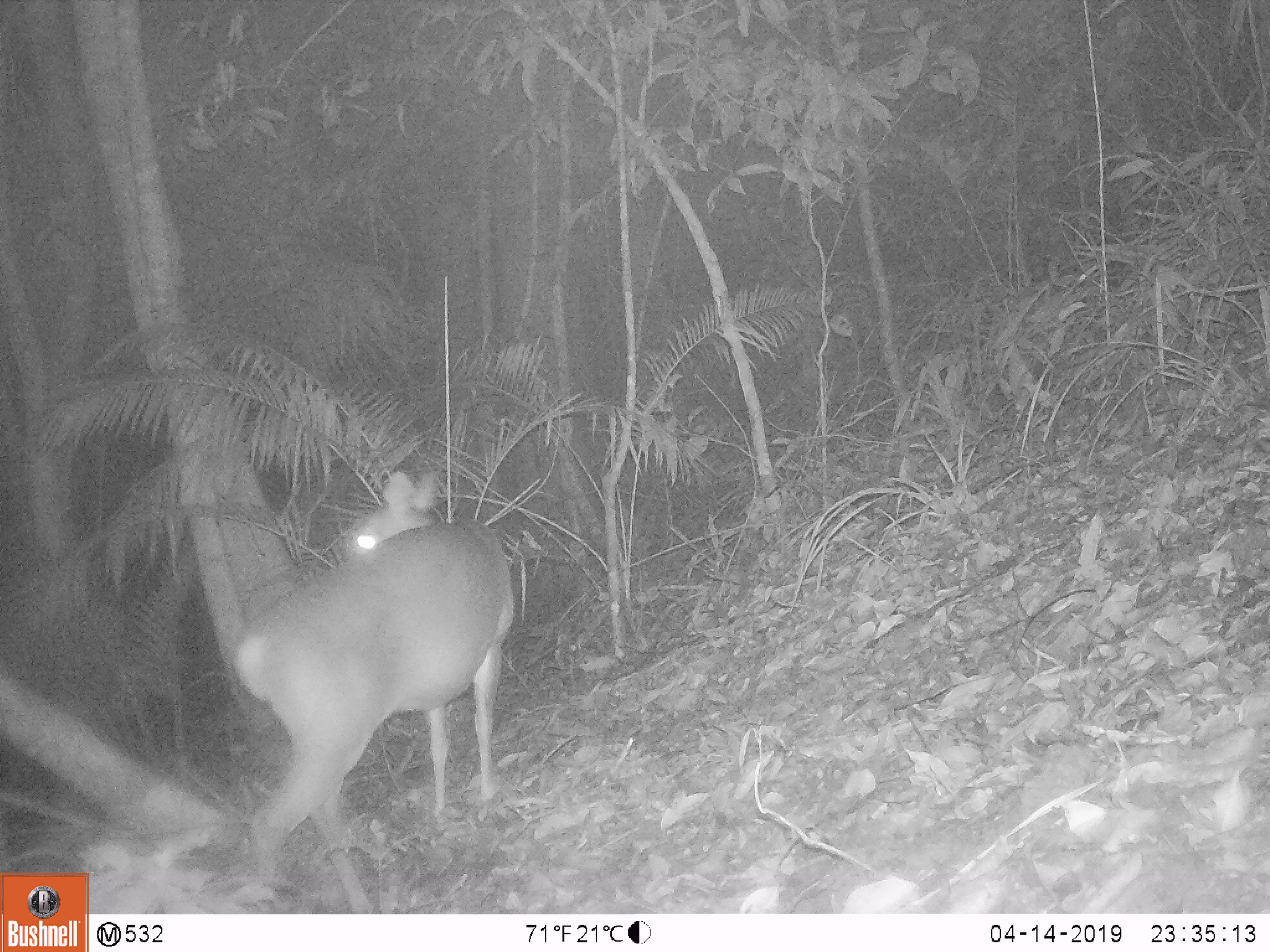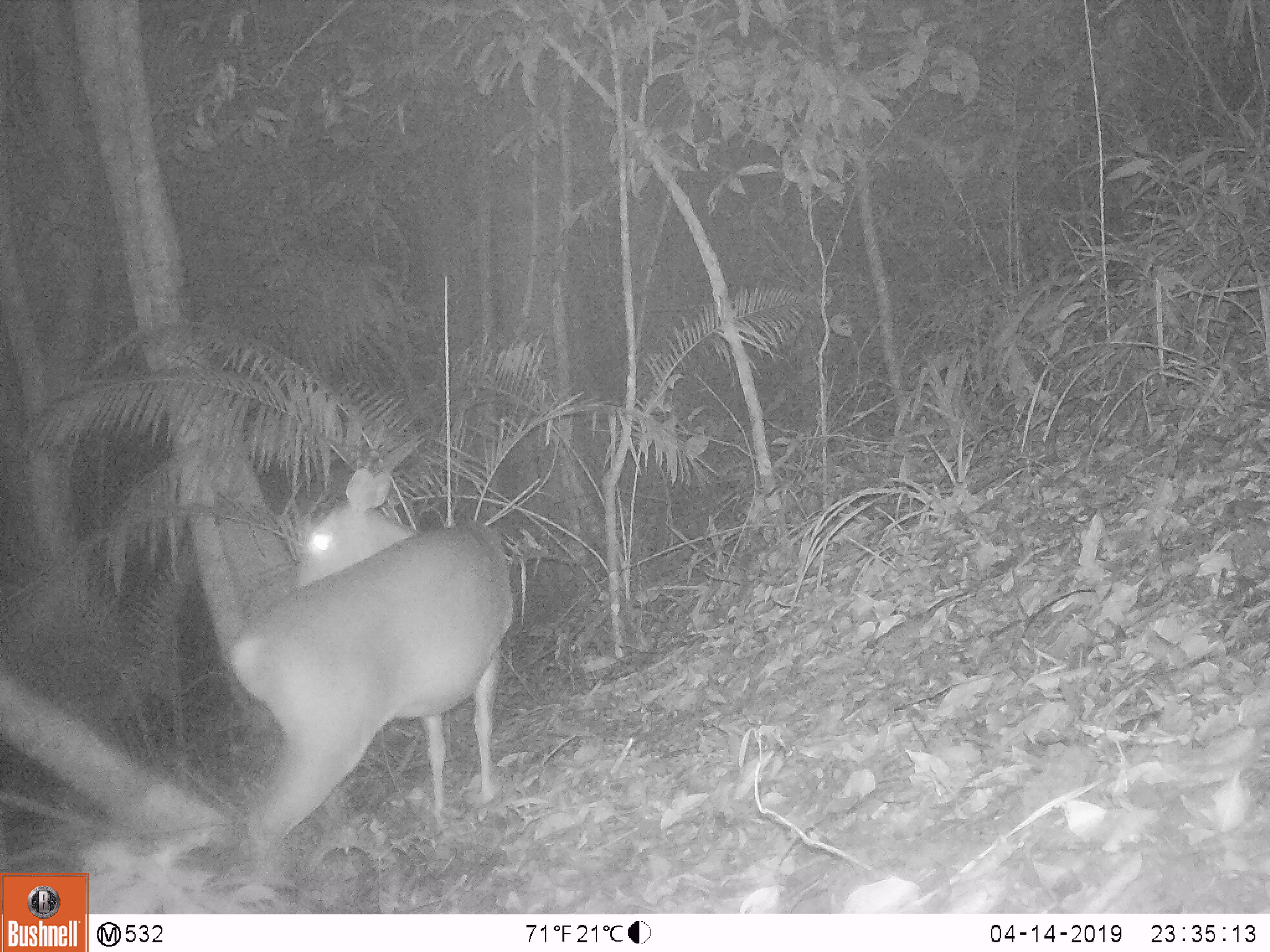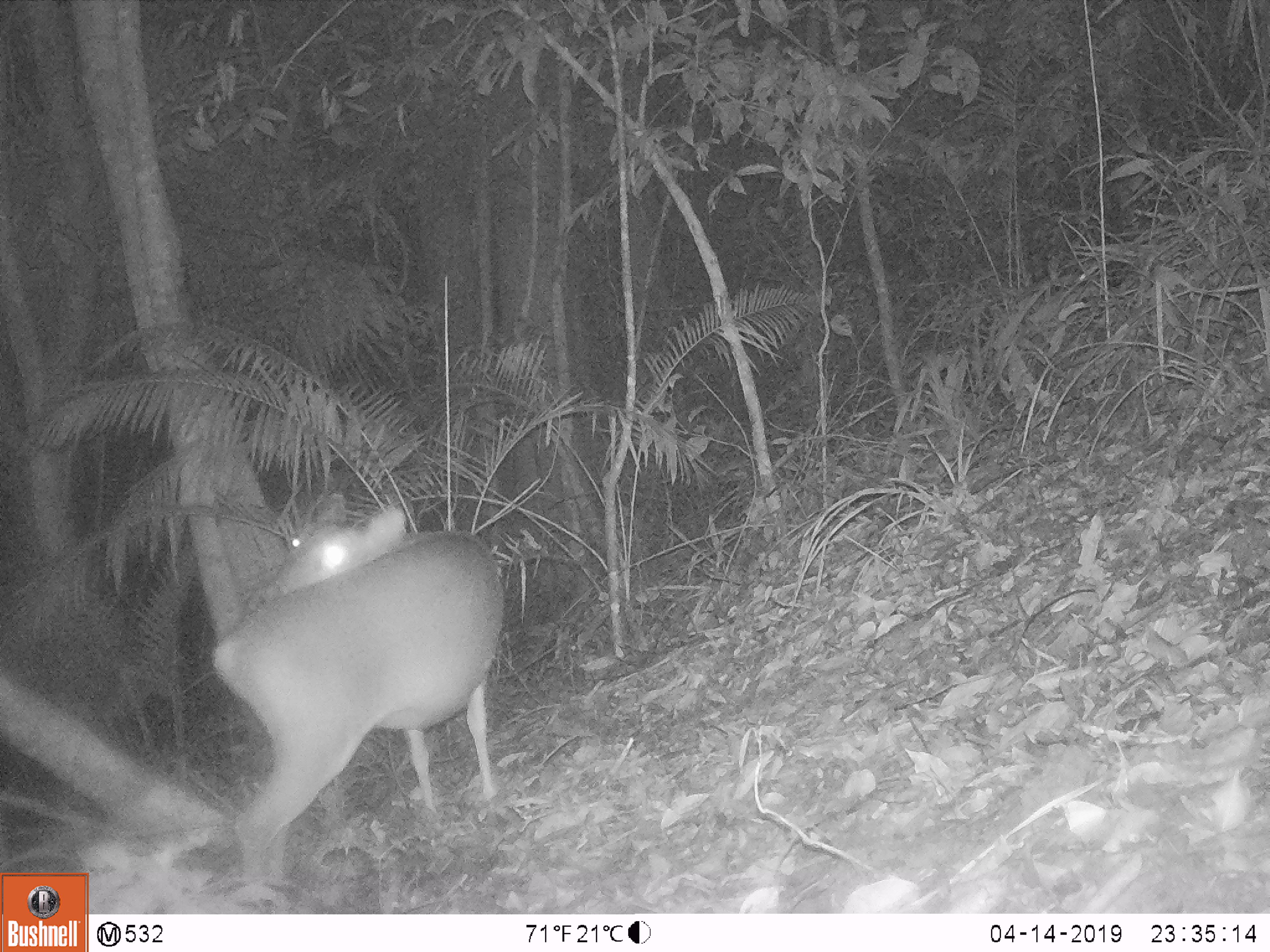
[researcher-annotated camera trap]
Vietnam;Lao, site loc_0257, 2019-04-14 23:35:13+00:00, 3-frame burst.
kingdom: Animalia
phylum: Chordata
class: Mammalia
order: Artiodactyla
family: Cervidae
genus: Muntiacus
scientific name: Muntiacus vuquangensis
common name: large-antlered muntjac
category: large antlered muntjac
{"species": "large antlered muntjac (large-antlered muntjac) (Muntiacus vuquangensis)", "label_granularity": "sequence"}